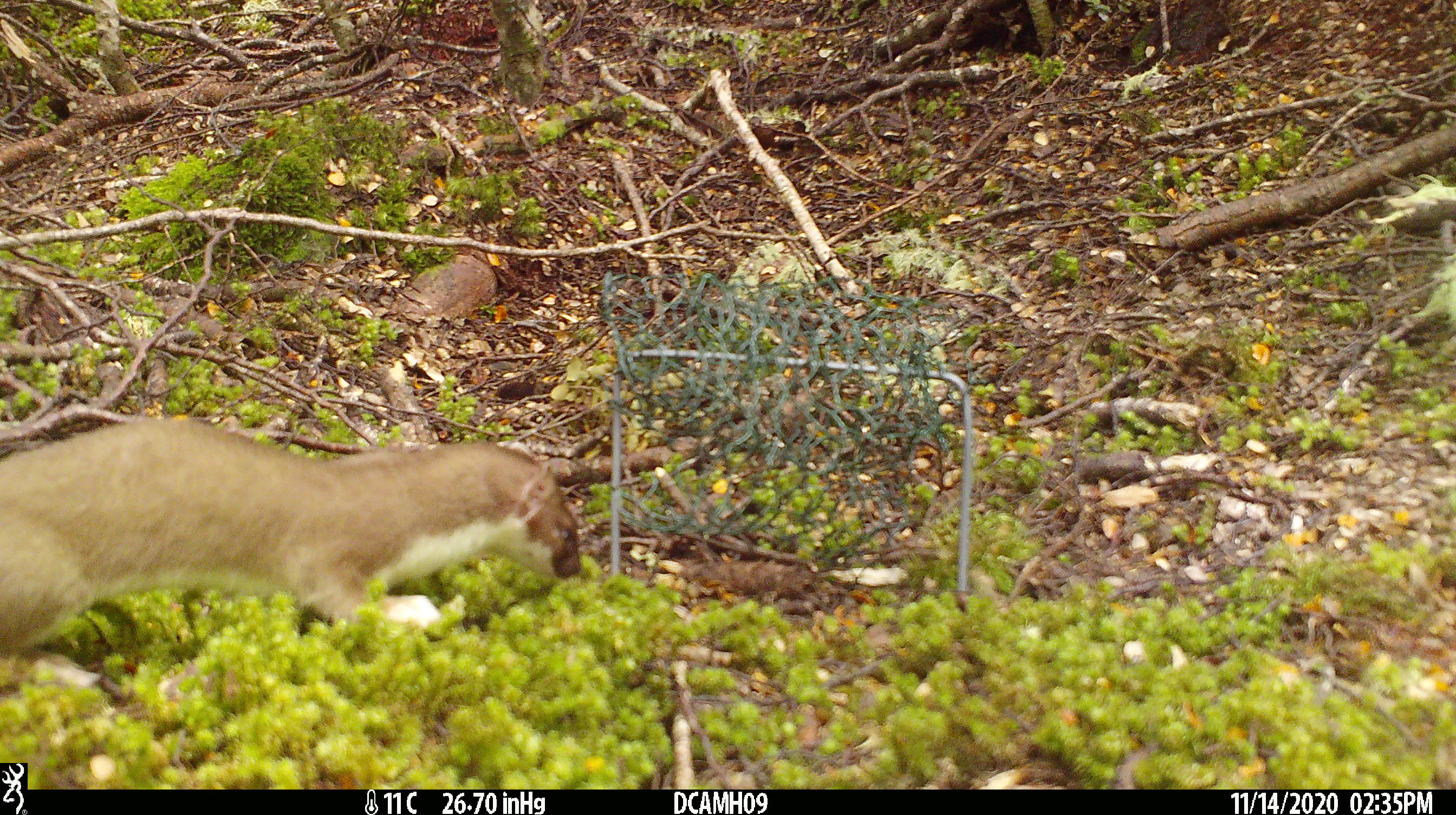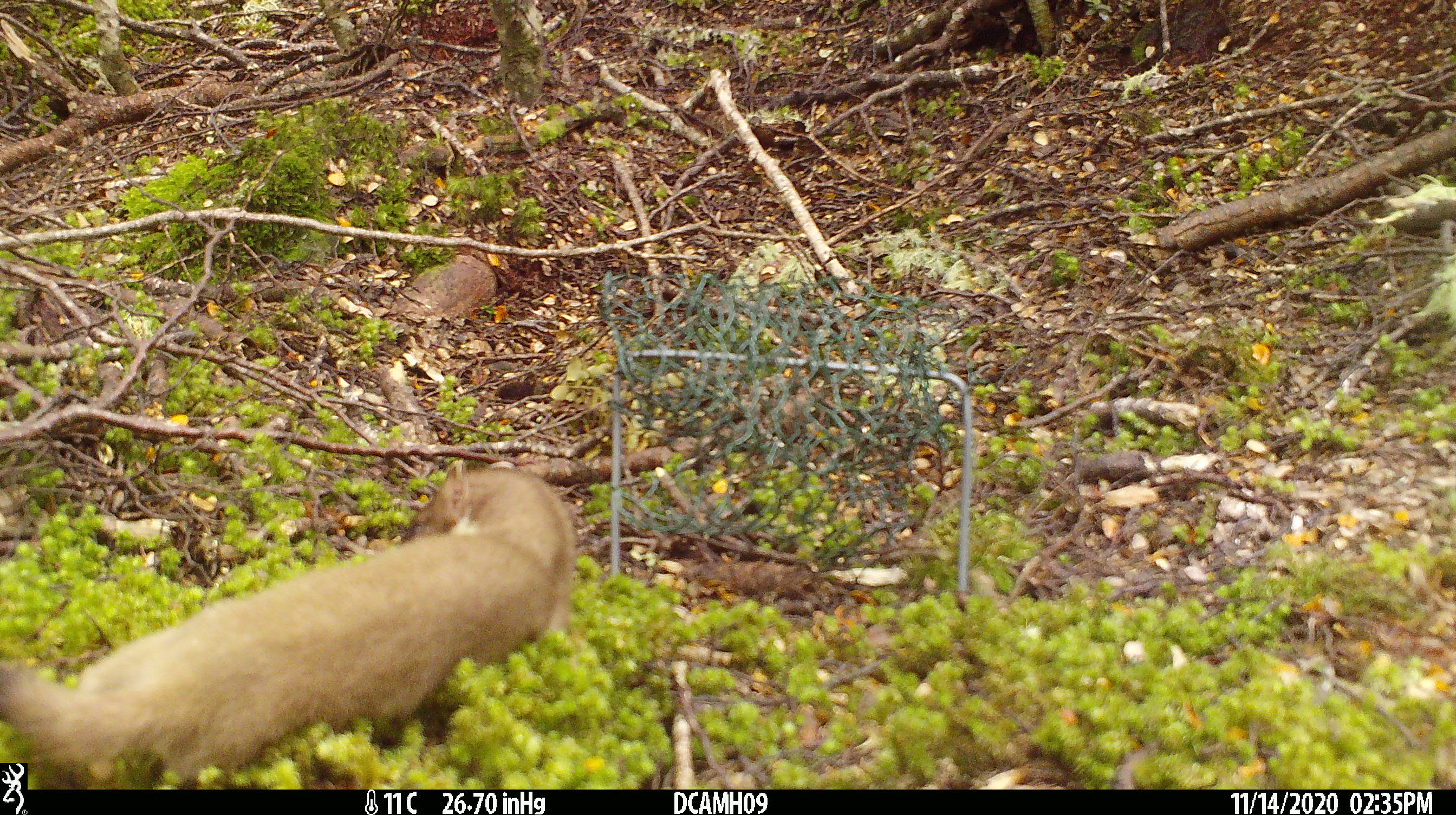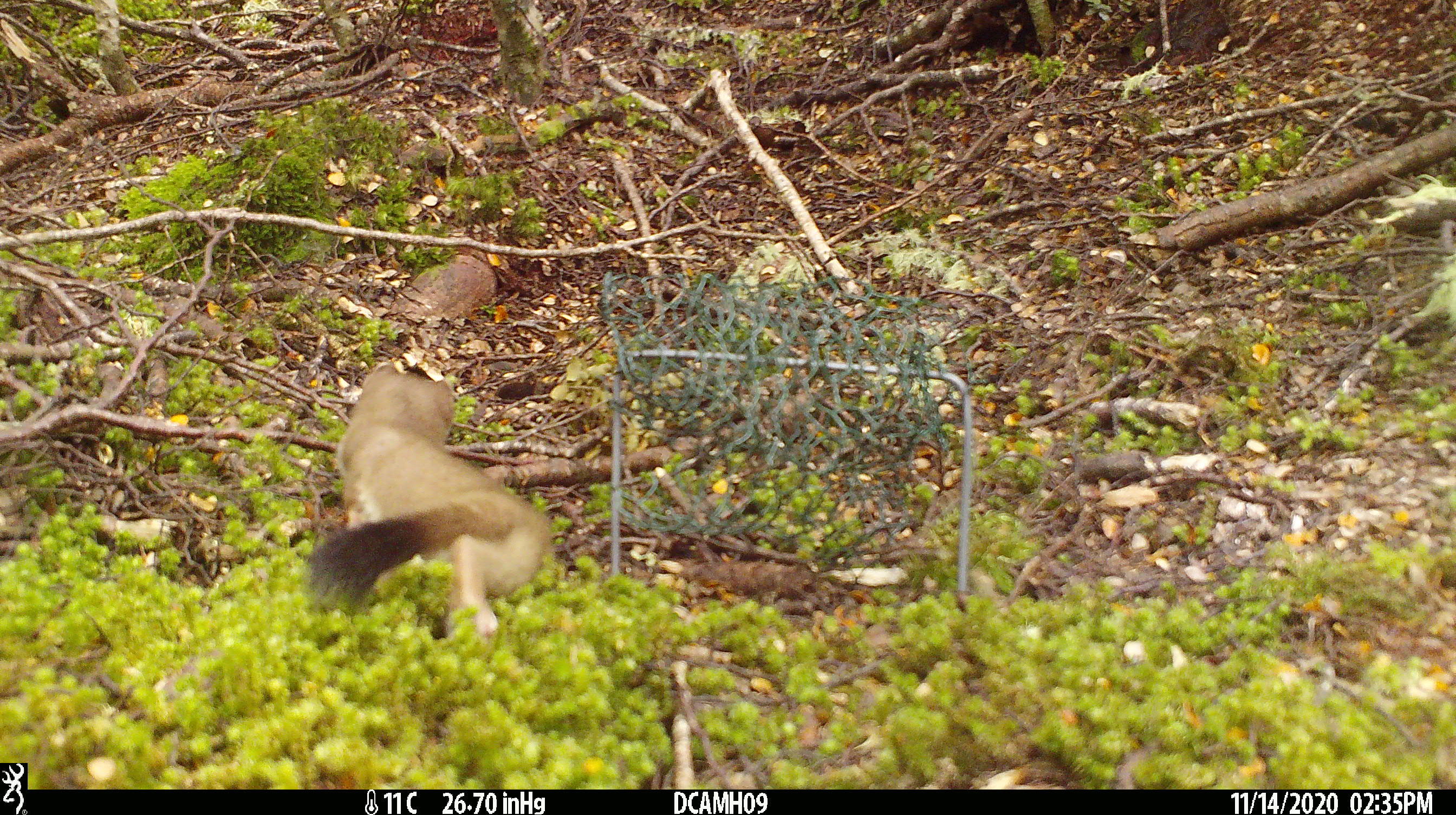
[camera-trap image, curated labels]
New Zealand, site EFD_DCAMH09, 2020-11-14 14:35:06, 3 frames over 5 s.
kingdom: Animalia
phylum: Chordata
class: Mammalia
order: Carnivora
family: Mustelidae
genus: Mustela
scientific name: Mustela erminea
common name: stoat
Stoat (Mustela erminea).